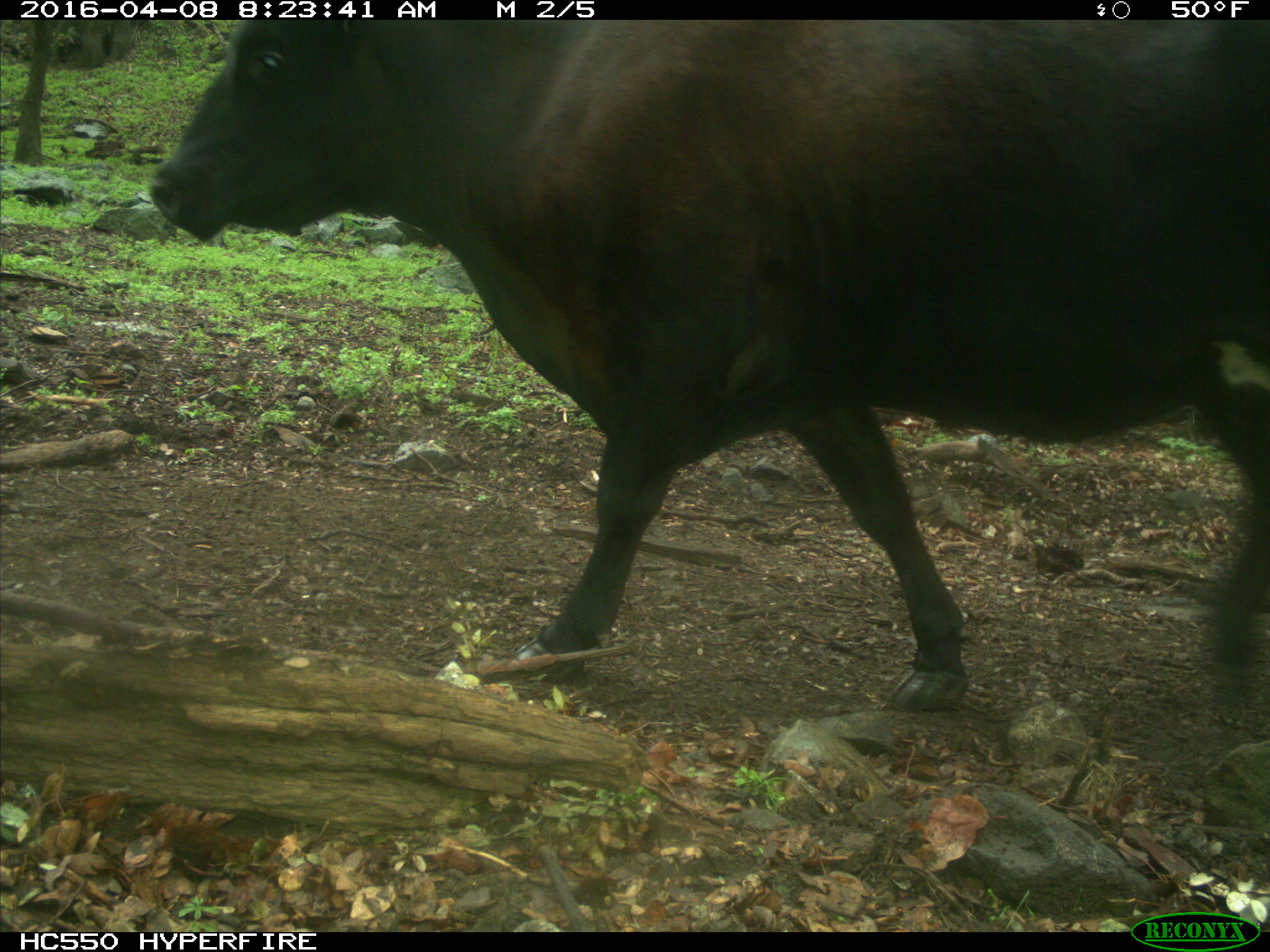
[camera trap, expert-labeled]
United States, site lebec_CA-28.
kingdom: Animalia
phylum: Chordata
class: Mammalia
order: Artiodactyla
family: Bovidae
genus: Bos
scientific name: Bos taurus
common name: domestic cow